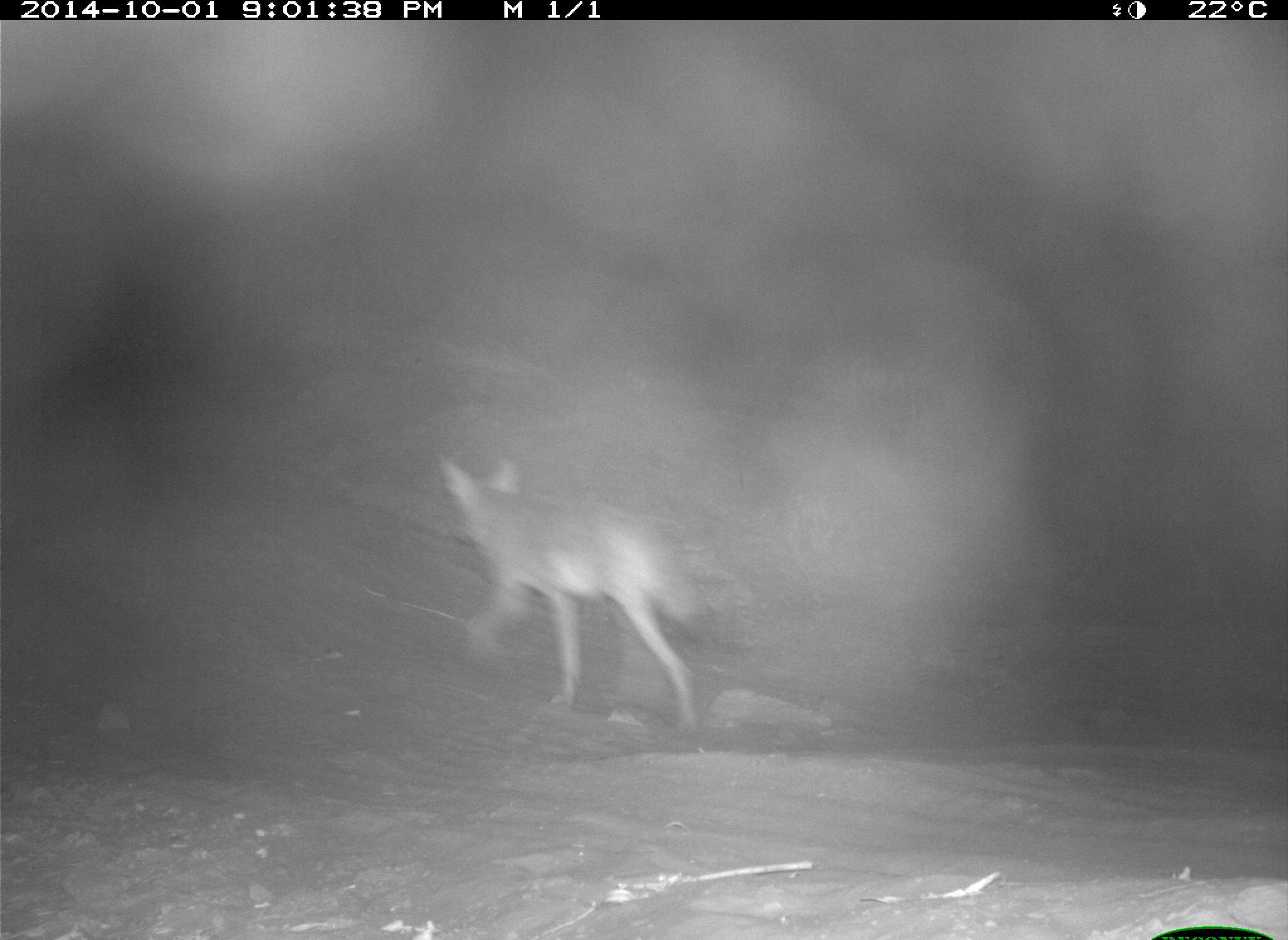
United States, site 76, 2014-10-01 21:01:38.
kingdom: Animalia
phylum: Chordata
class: Mammalia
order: Carnivora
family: Canidae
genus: Canis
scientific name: Canis latrans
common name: coyote